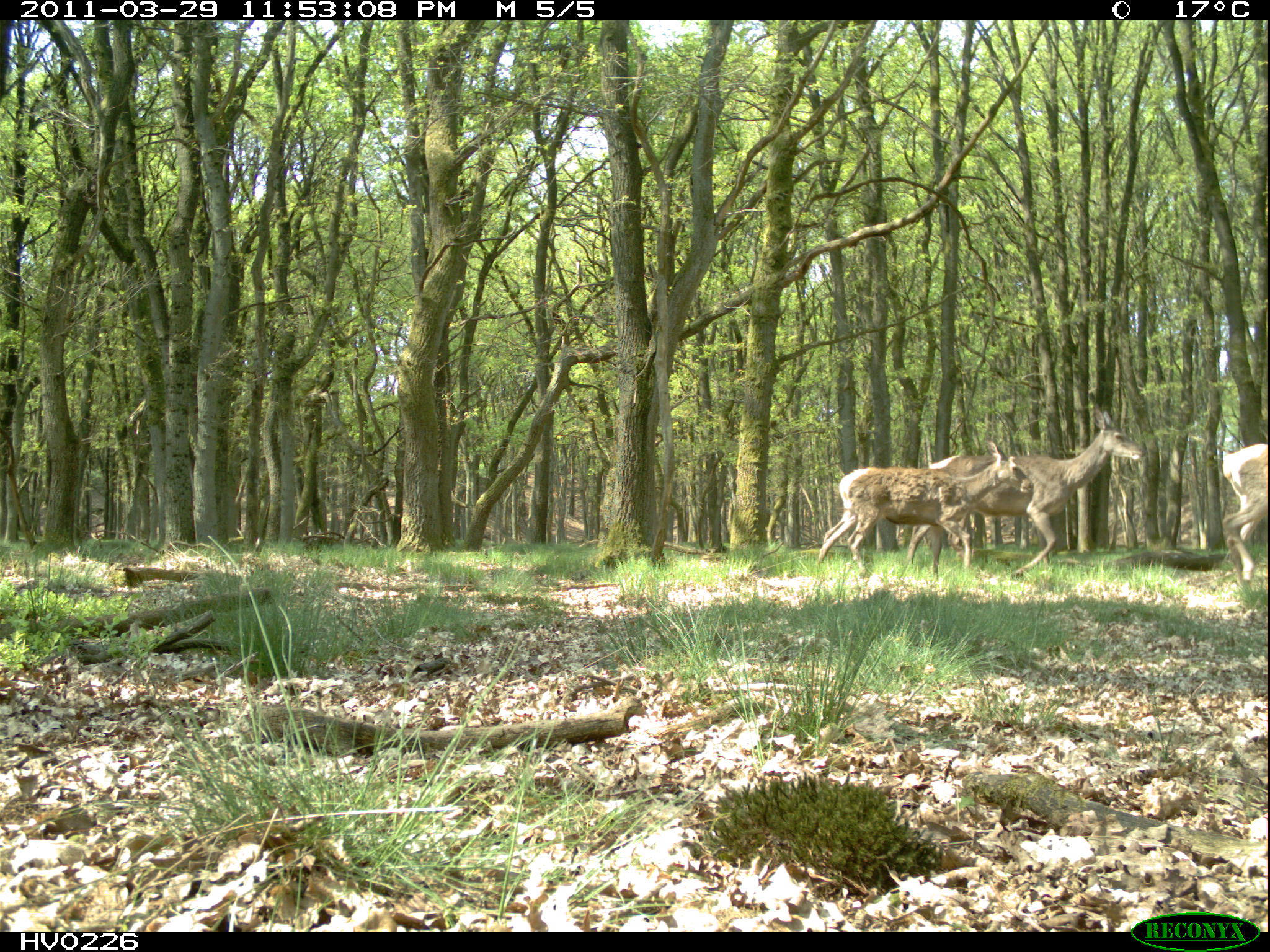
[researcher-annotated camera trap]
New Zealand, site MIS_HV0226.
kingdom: Animalia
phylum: Chordata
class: Mammalia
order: Artiodactyla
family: Cervidae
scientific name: Cervidae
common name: deer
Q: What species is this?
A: Deer (Cervidae).